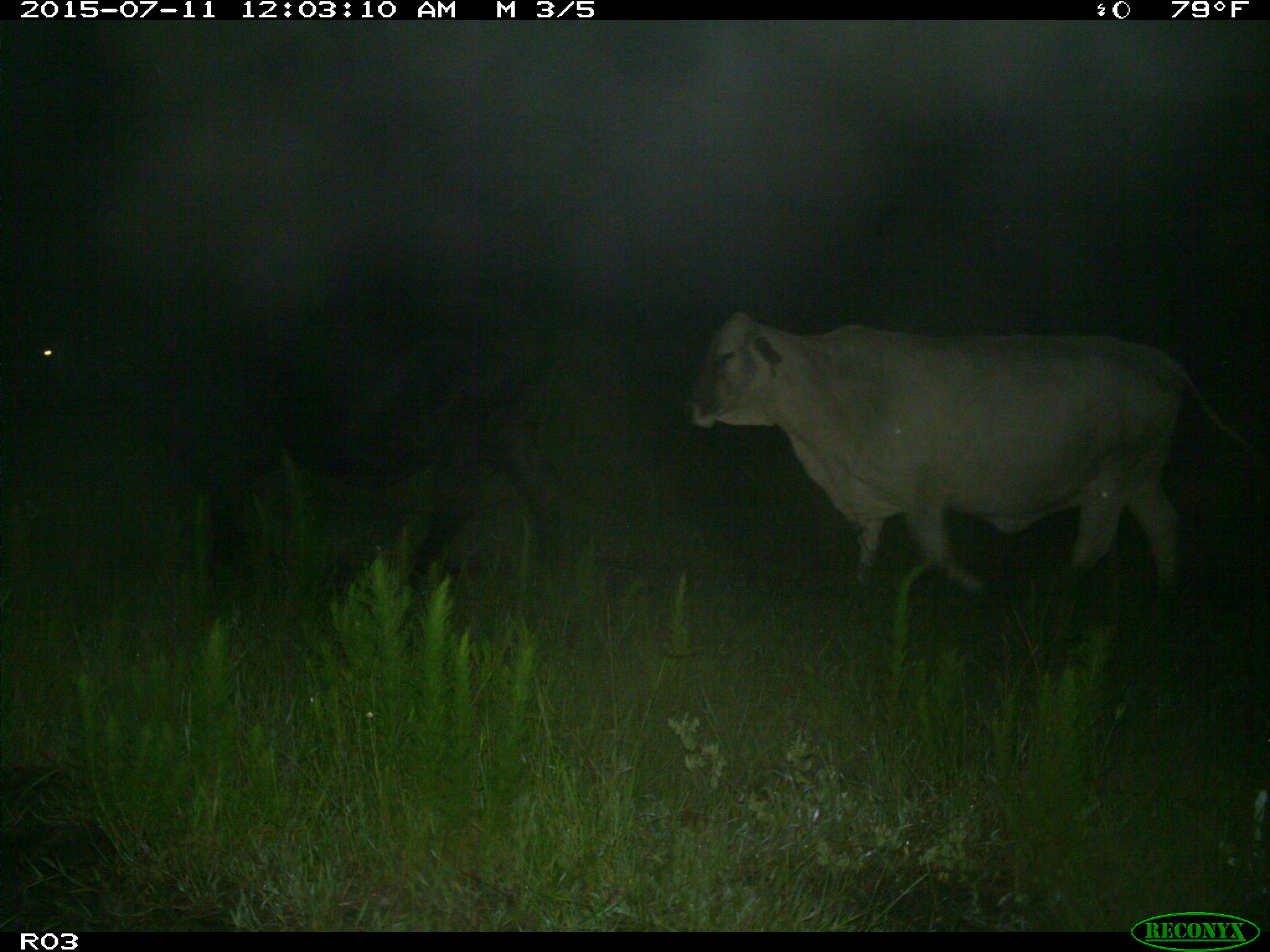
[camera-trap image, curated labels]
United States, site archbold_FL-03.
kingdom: Animalia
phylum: Chordata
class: Mammalia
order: Artiodactyla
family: Bovidae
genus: Bos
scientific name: Bos taurus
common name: domestic cow